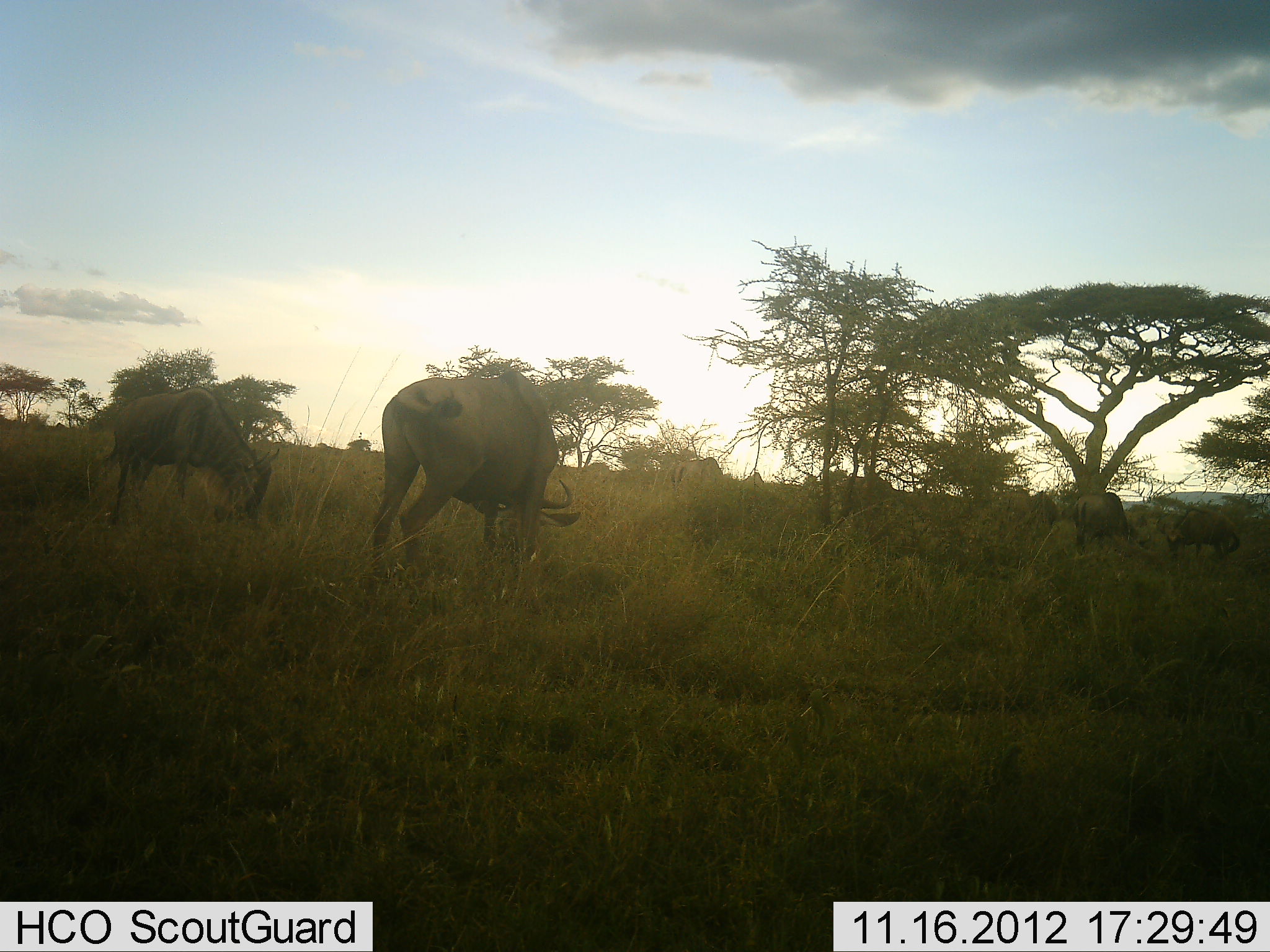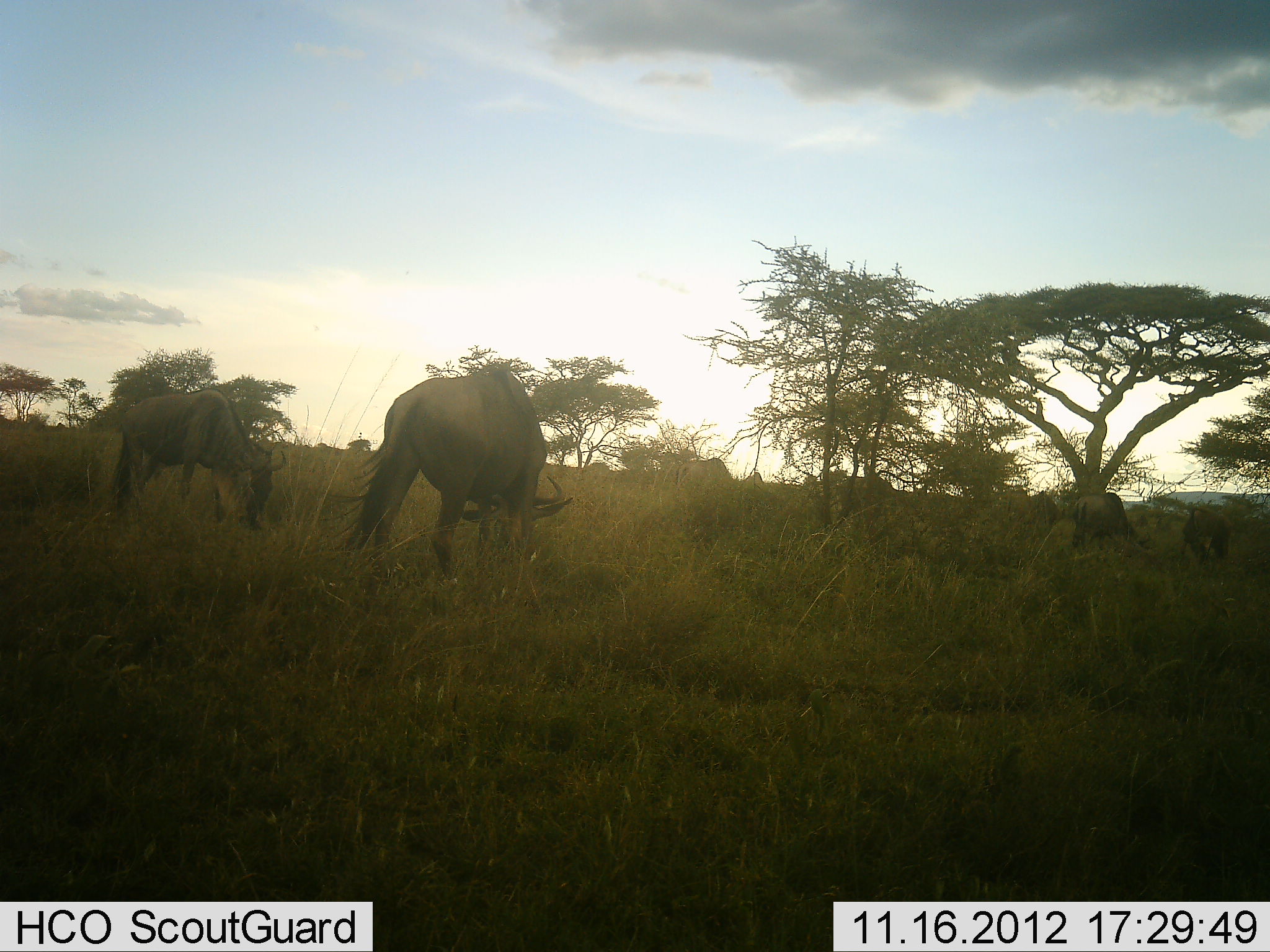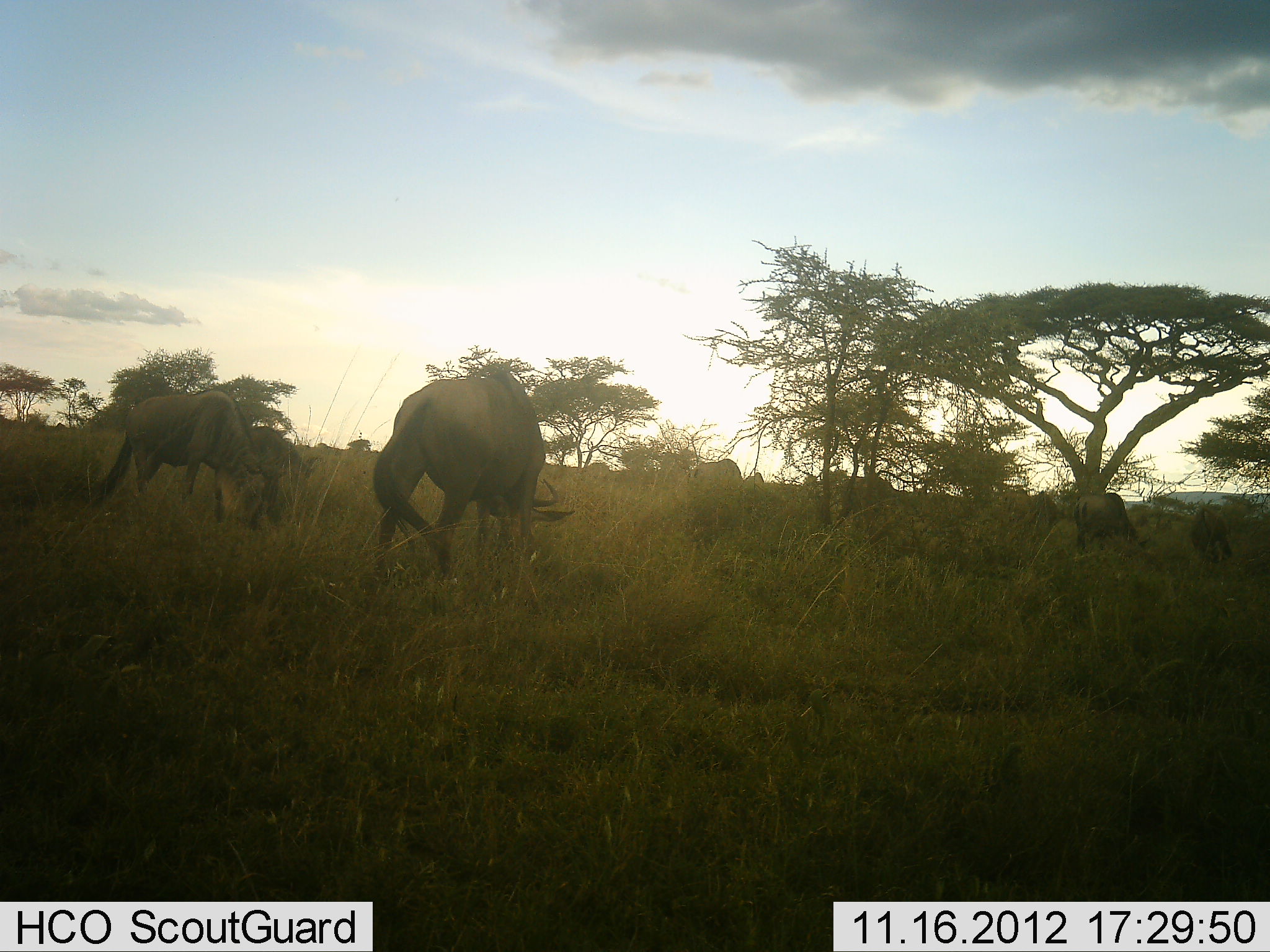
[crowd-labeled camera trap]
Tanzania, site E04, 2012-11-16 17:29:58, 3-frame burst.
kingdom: Animalia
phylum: Chordata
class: Mammalia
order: Artiodactyla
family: Bovidae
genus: Connochaetes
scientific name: Connochaetes taurinus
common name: blue wildebeest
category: wildebeest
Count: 7.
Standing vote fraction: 27%.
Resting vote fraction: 0%.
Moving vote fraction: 36%.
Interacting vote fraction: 0%.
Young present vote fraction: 0%.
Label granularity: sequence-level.